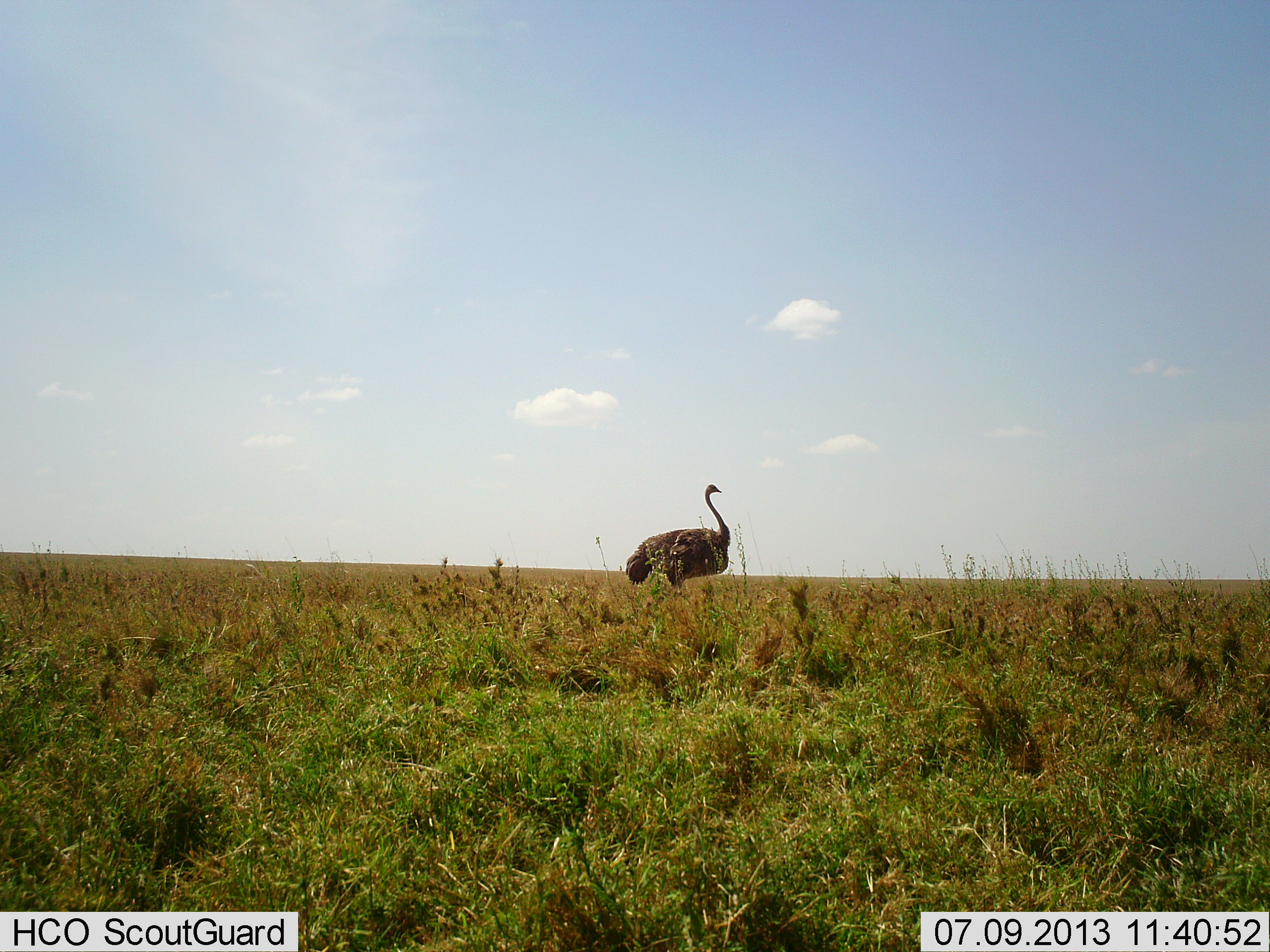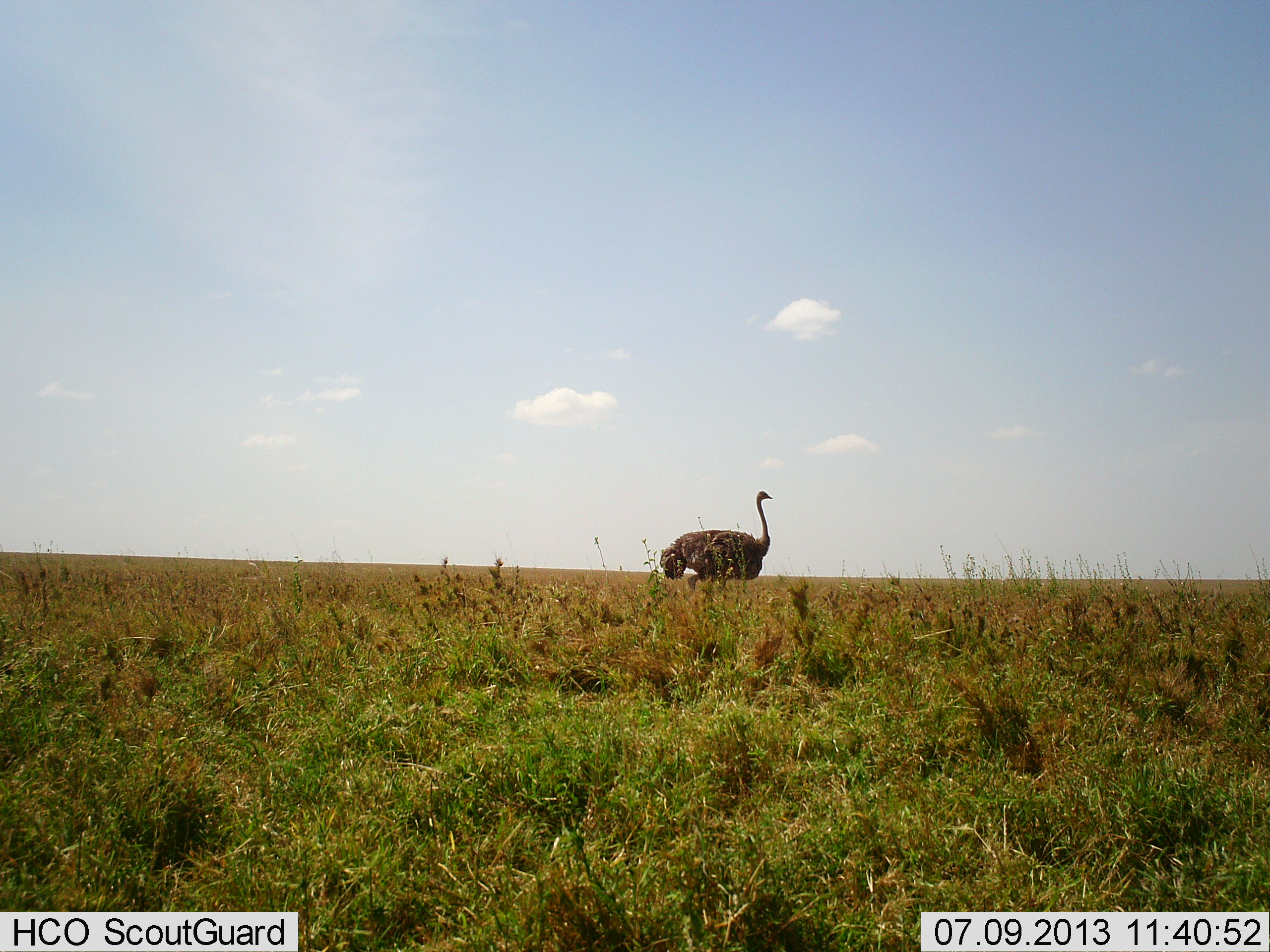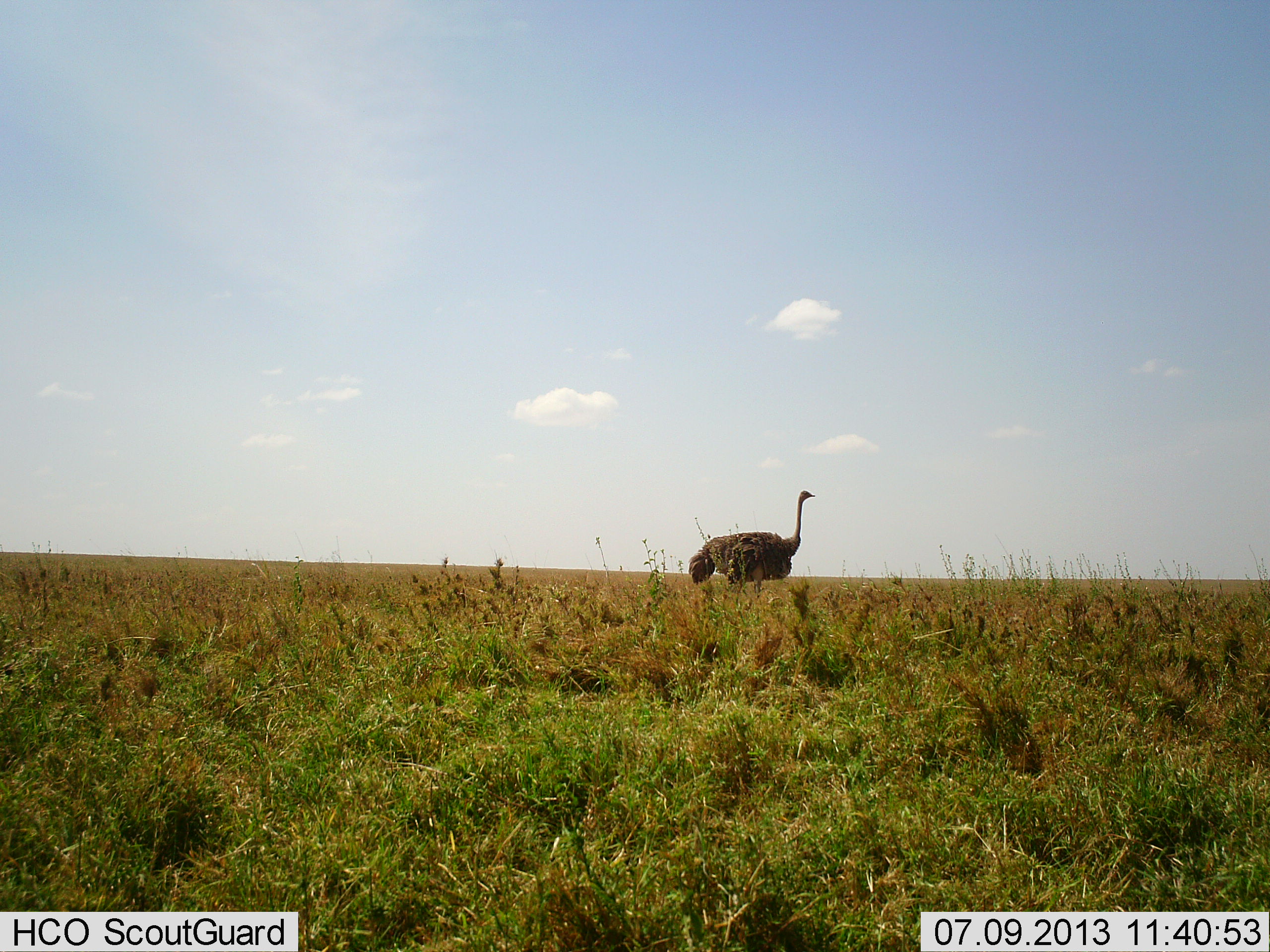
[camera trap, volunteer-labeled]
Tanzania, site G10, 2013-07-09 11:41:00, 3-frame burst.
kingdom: Animalia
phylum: Chordata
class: Aves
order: Struthioniformes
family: Struthionidae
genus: Struthio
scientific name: Struthio camelus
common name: ostrich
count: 1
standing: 40%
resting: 0%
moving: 80%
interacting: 0%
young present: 0%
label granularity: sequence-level